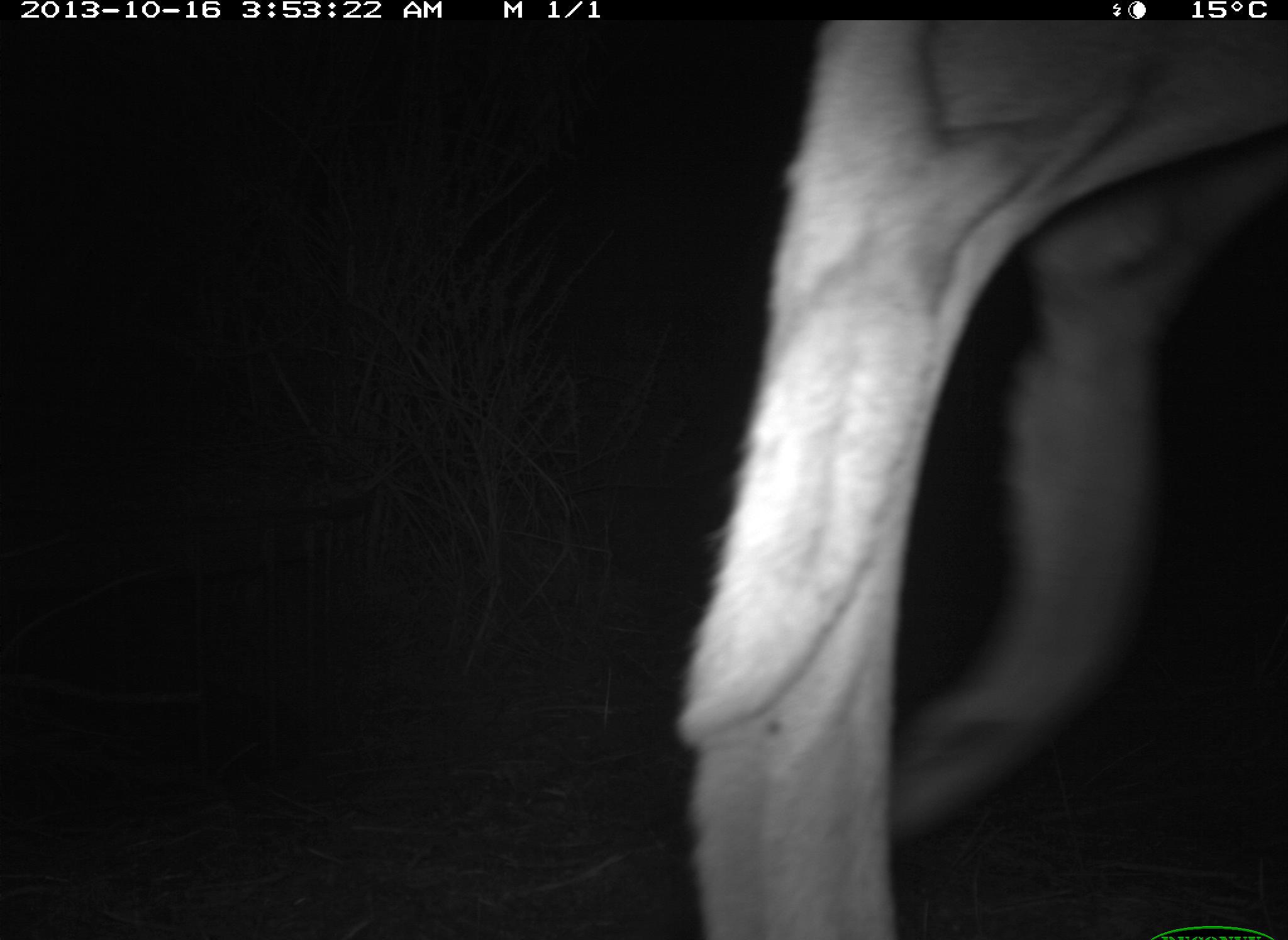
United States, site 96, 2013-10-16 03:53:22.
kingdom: Animalia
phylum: Chordata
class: Mammalia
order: Artiodactyla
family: Cervidae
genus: Odocoileus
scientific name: Odocoileus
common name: deer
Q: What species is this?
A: Deer (Odocoileus).